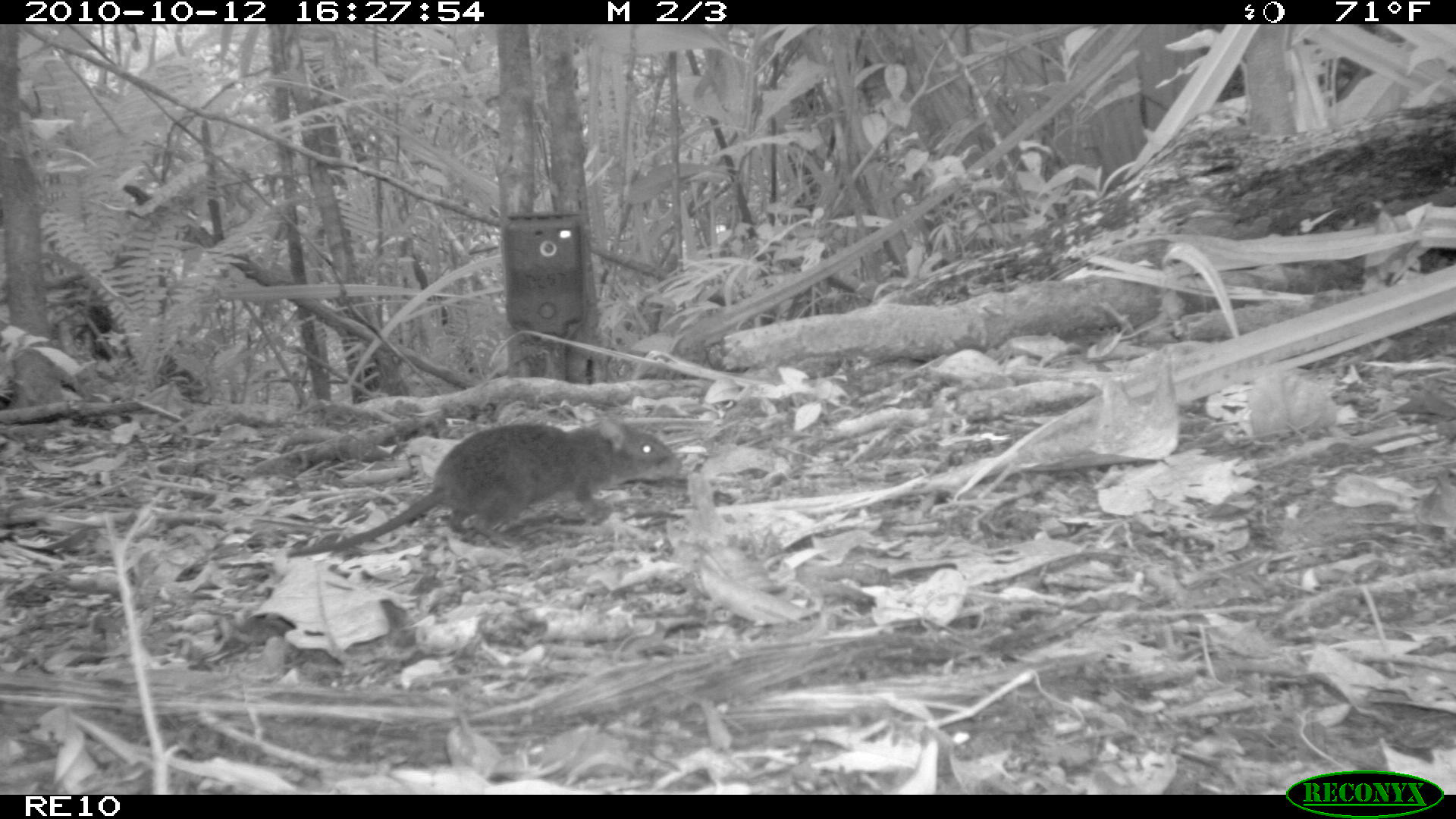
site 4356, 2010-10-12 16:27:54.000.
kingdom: Animalia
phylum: Chordata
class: Mammalia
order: Rodentia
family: Muridae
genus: Rattus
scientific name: Rattus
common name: rodent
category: unknown rat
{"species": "unknown rat (rodent) (Rattus)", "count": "1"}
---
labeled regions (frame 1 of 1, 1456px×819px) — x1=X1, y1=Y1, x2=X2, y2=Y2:
unknown rat: x1=283, y1=417, x2=690, y2=560